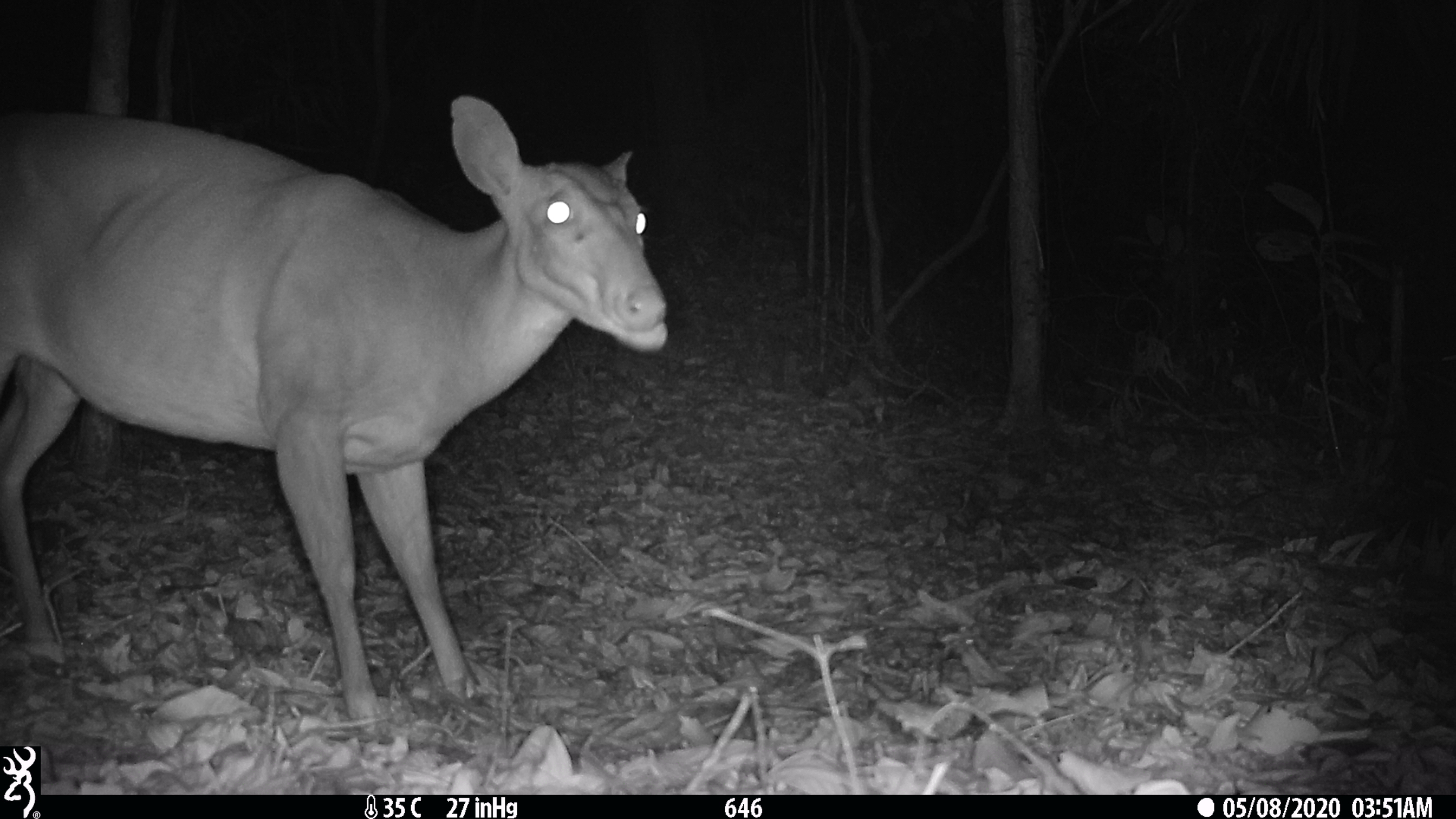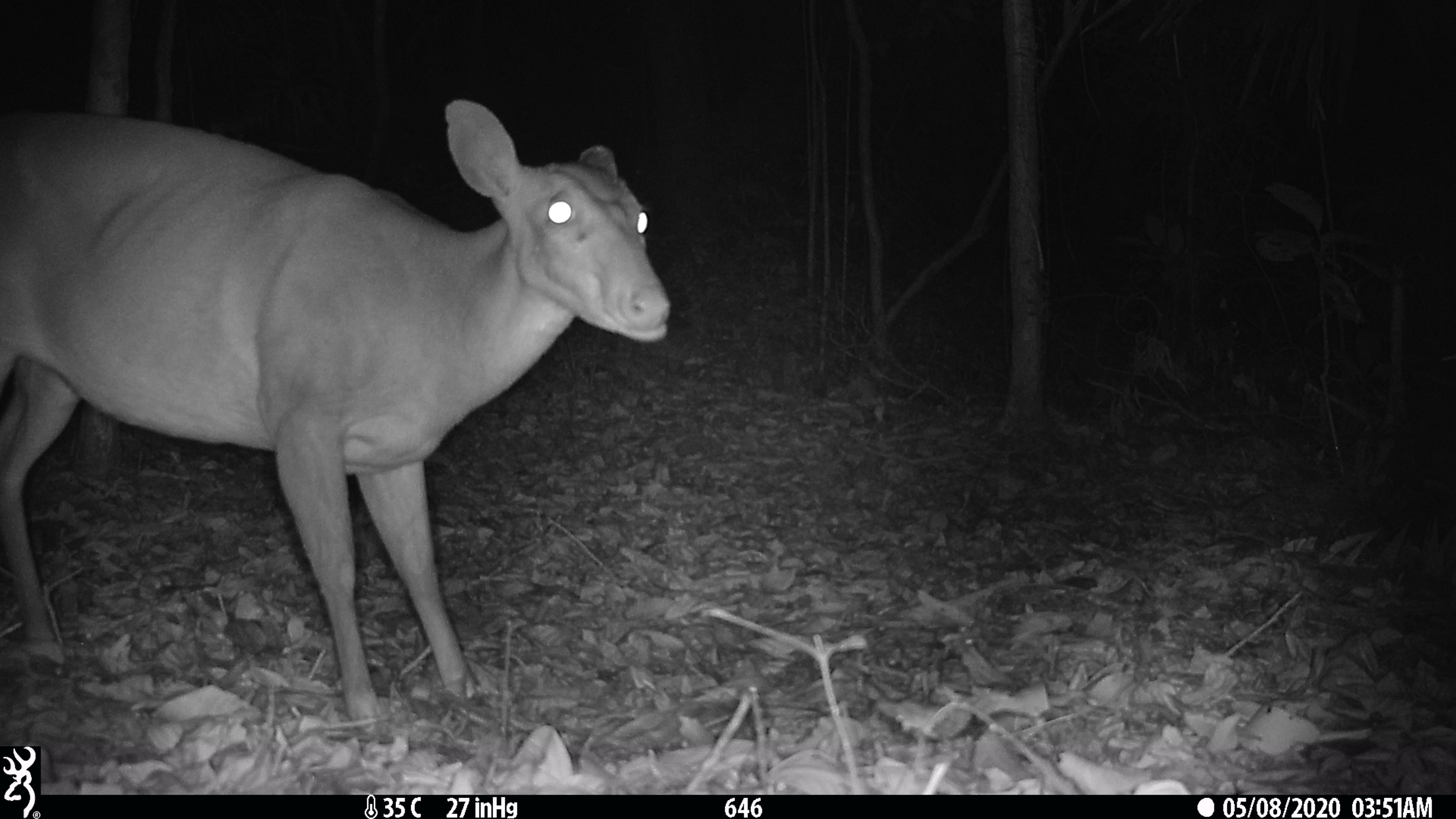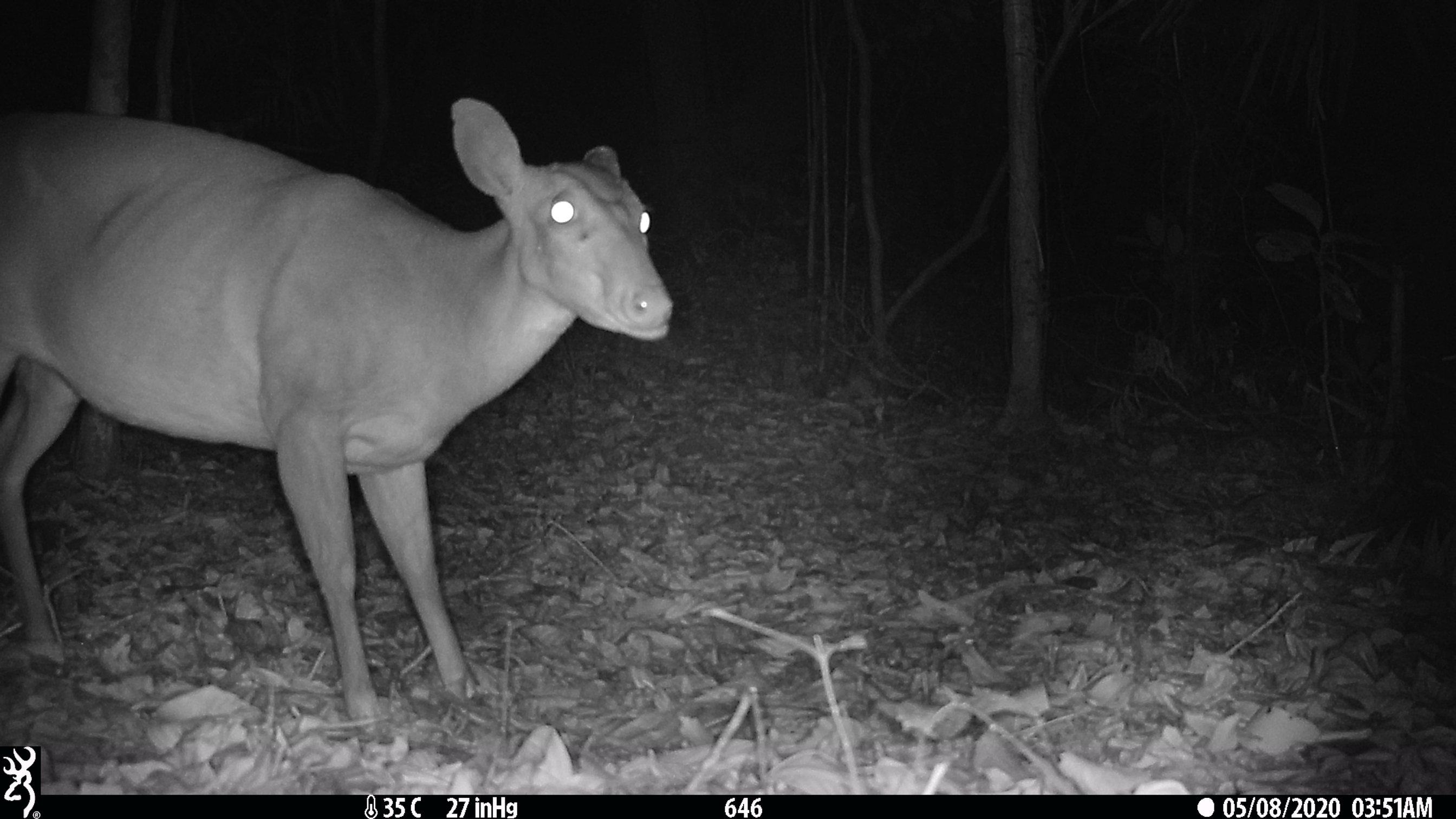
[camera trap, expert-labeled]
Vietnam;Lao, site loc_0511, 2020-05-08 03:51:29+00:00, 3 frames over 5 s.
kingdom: Animalia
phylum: Chordata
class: Mammalia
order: Artiodactyla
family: Cervidae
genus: Muntiacus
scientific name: Muntiacus vuquangensis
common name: large-antlered muntjac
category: large antlered muntjac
Large antlered muntjac (large-antlered muntjac) (Muntiacus vuquangensis). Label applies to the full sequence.